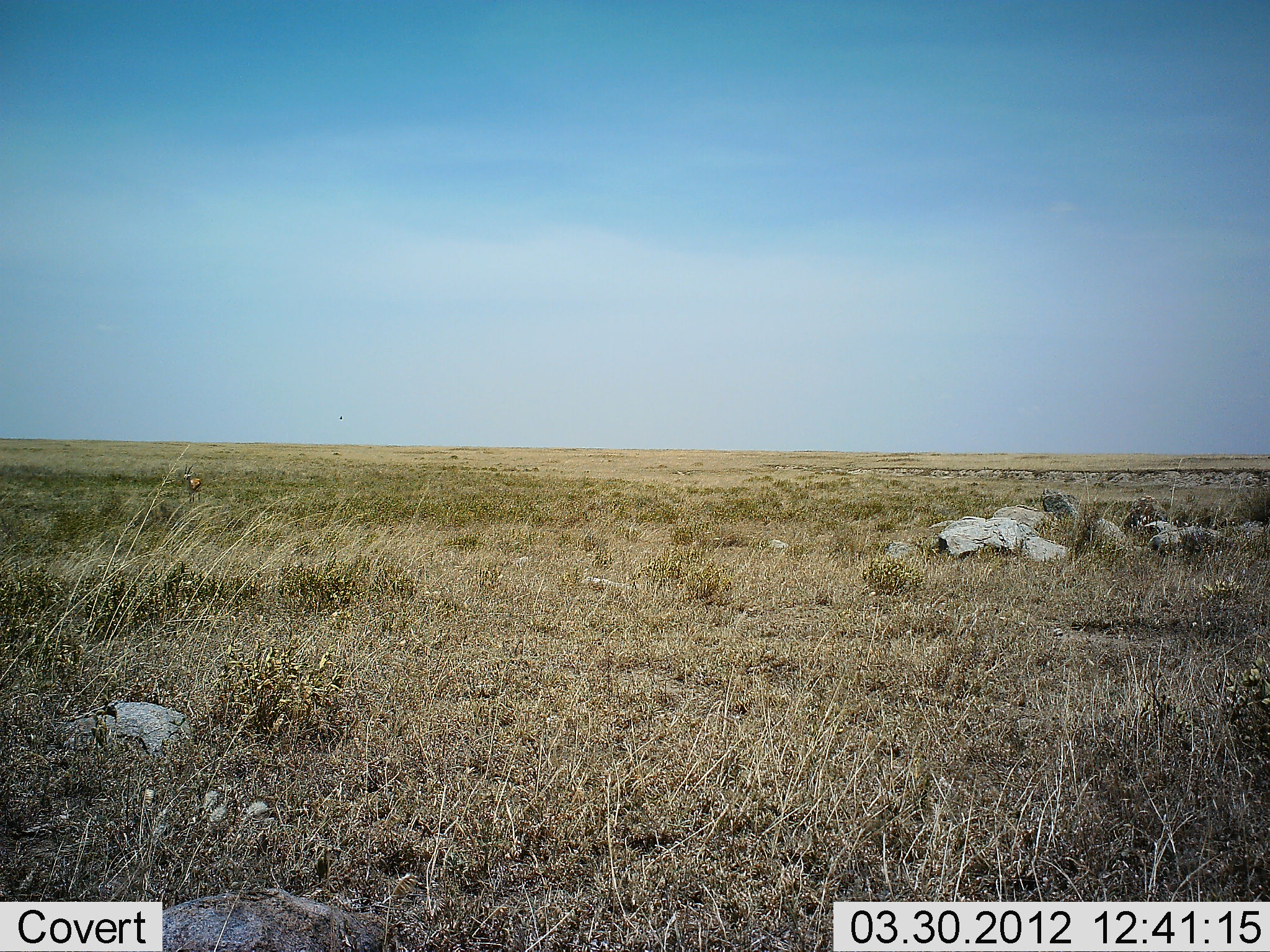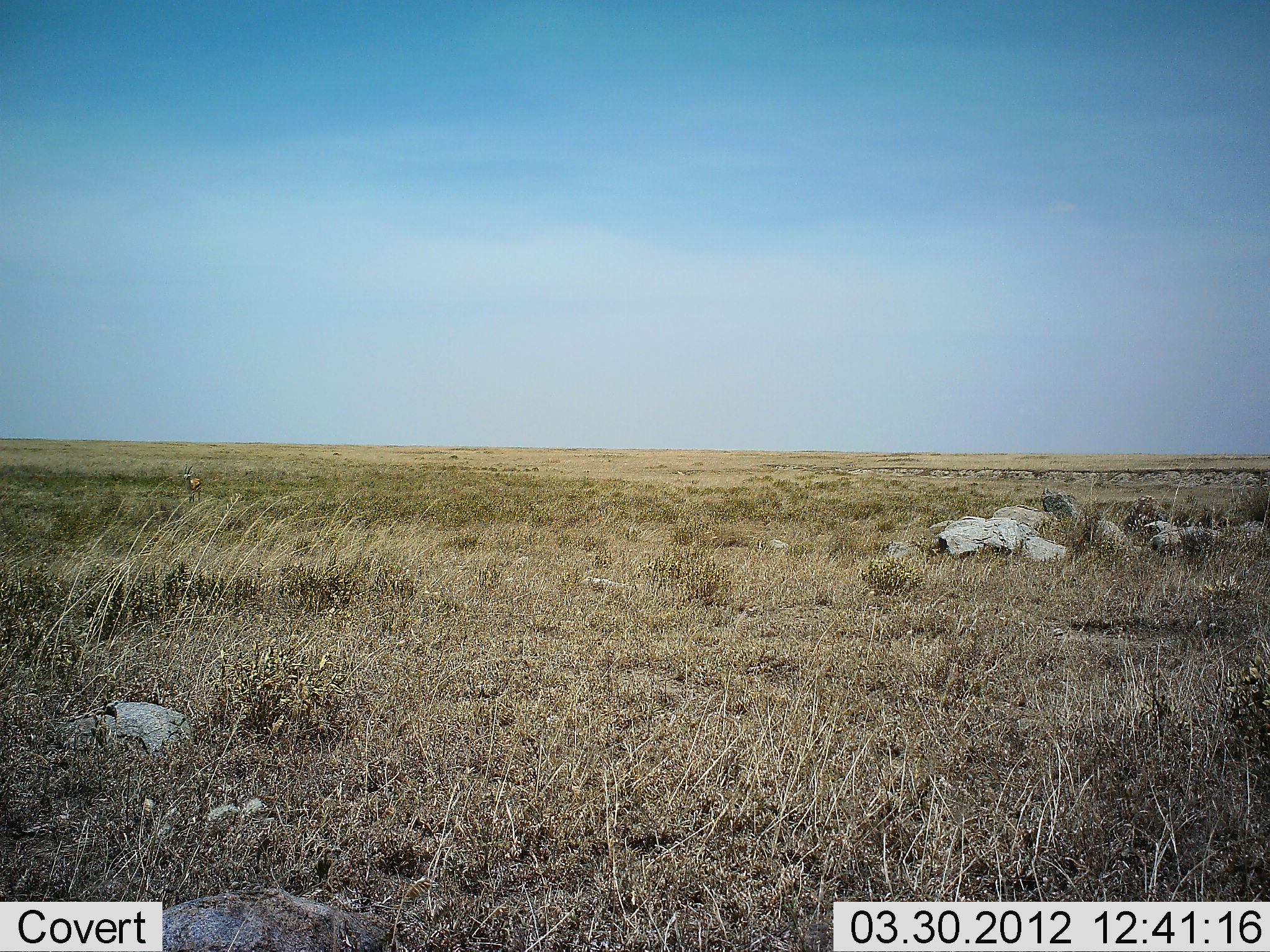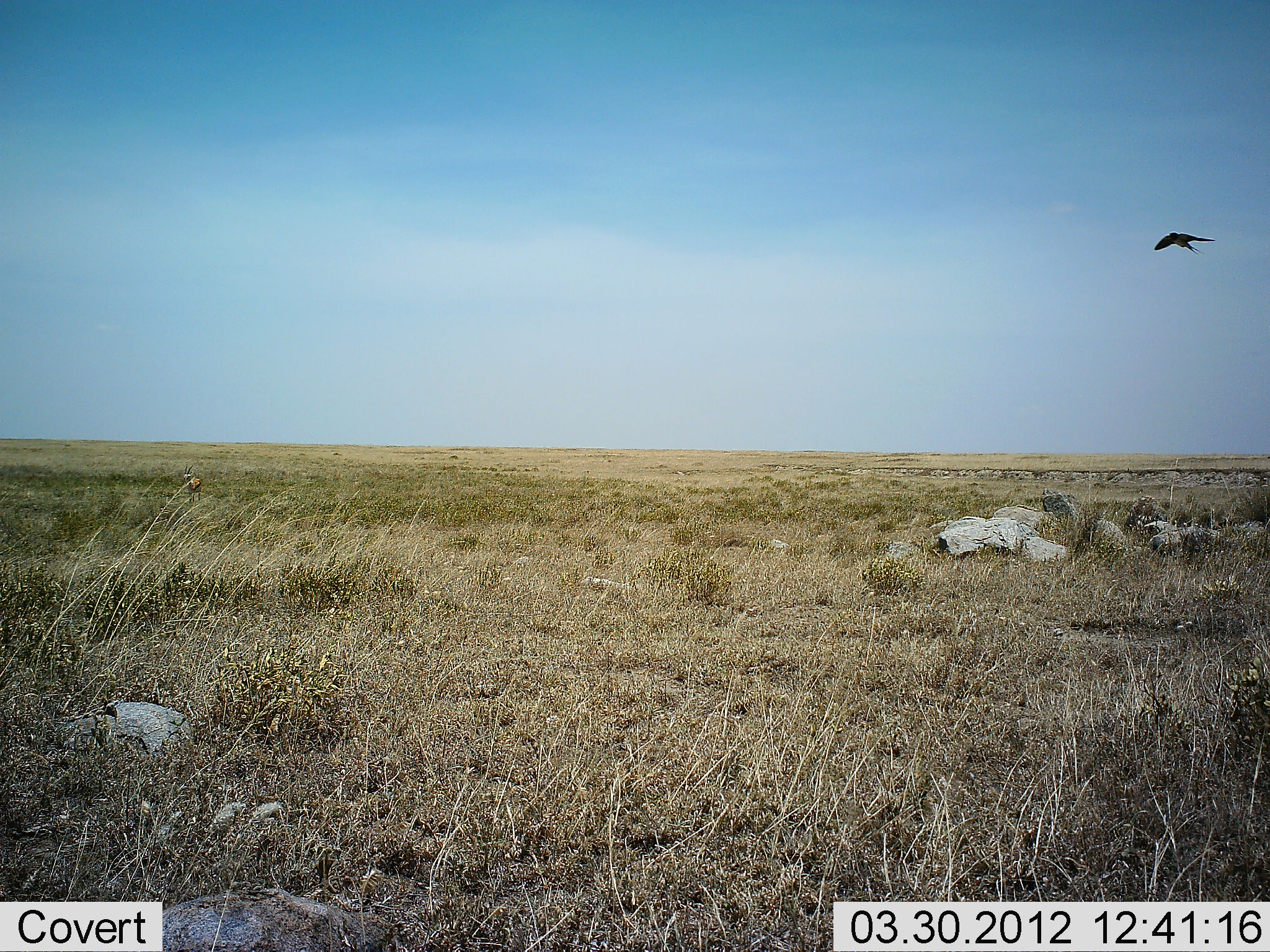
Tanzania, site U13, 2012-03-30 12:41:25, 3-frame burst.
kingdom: Animalia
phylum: Chordata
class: Aves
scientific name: Aves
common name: bird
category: otherbird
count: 1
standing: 0%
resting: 0%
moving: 100%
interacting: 0%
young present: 0%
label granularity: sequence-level